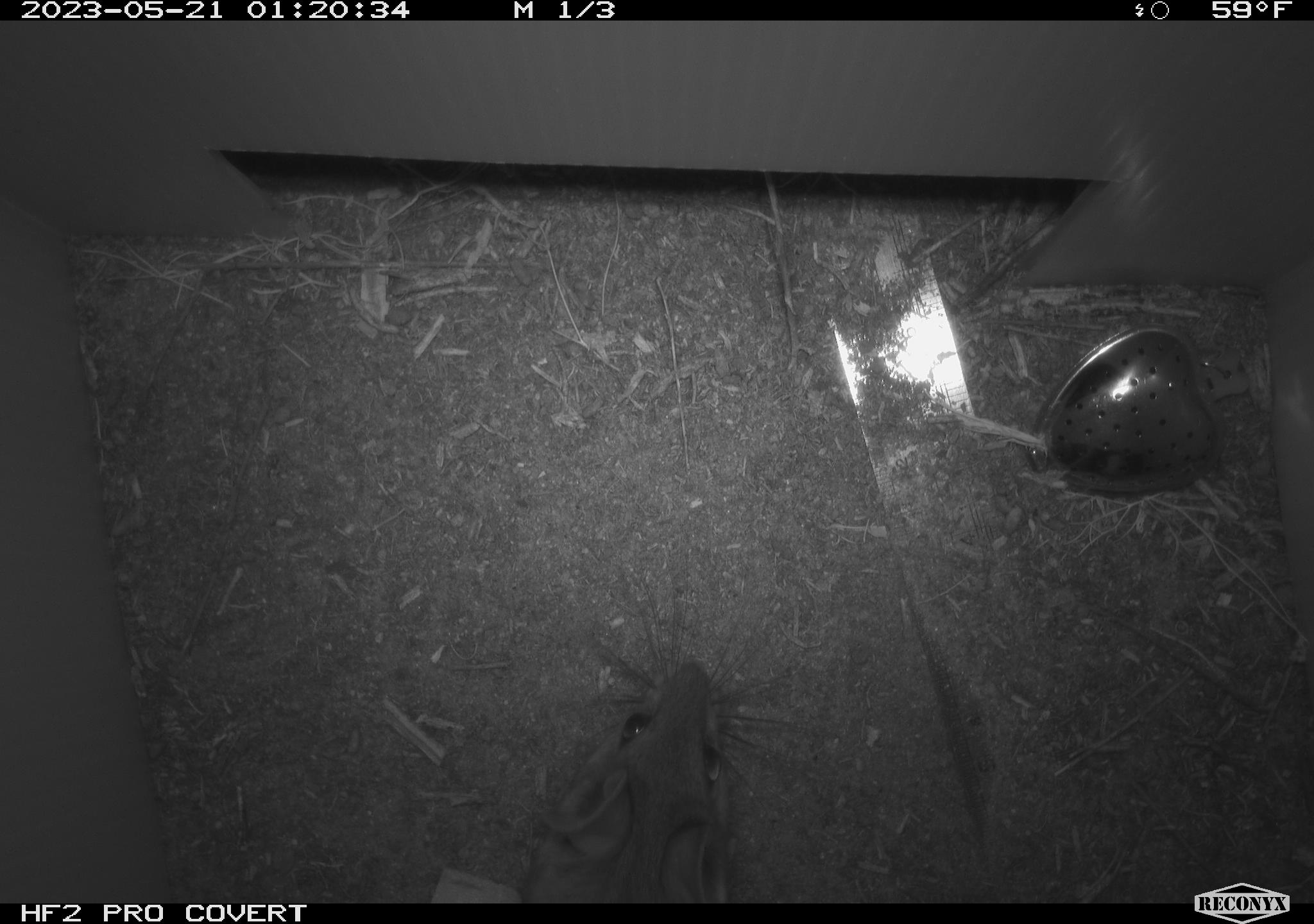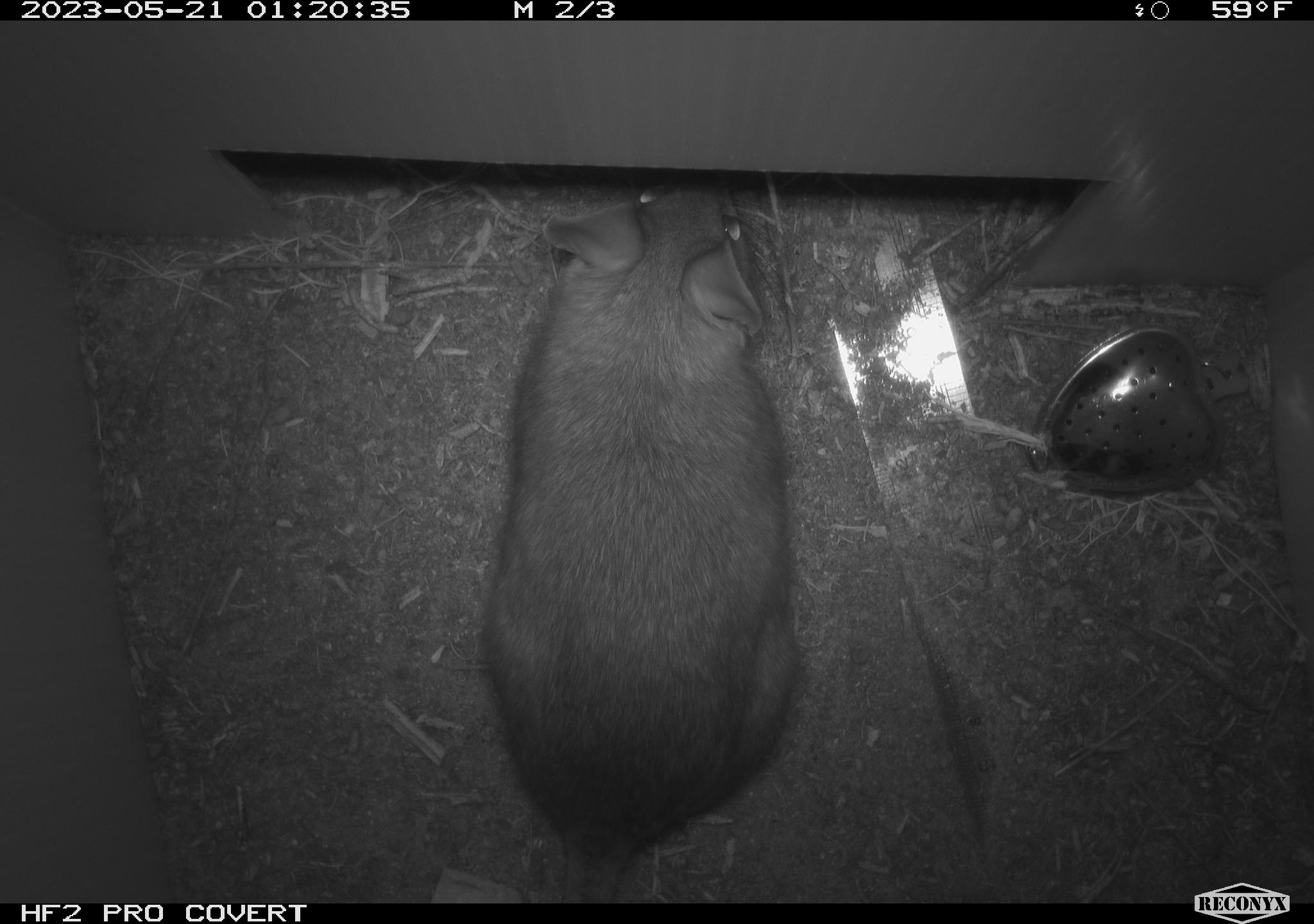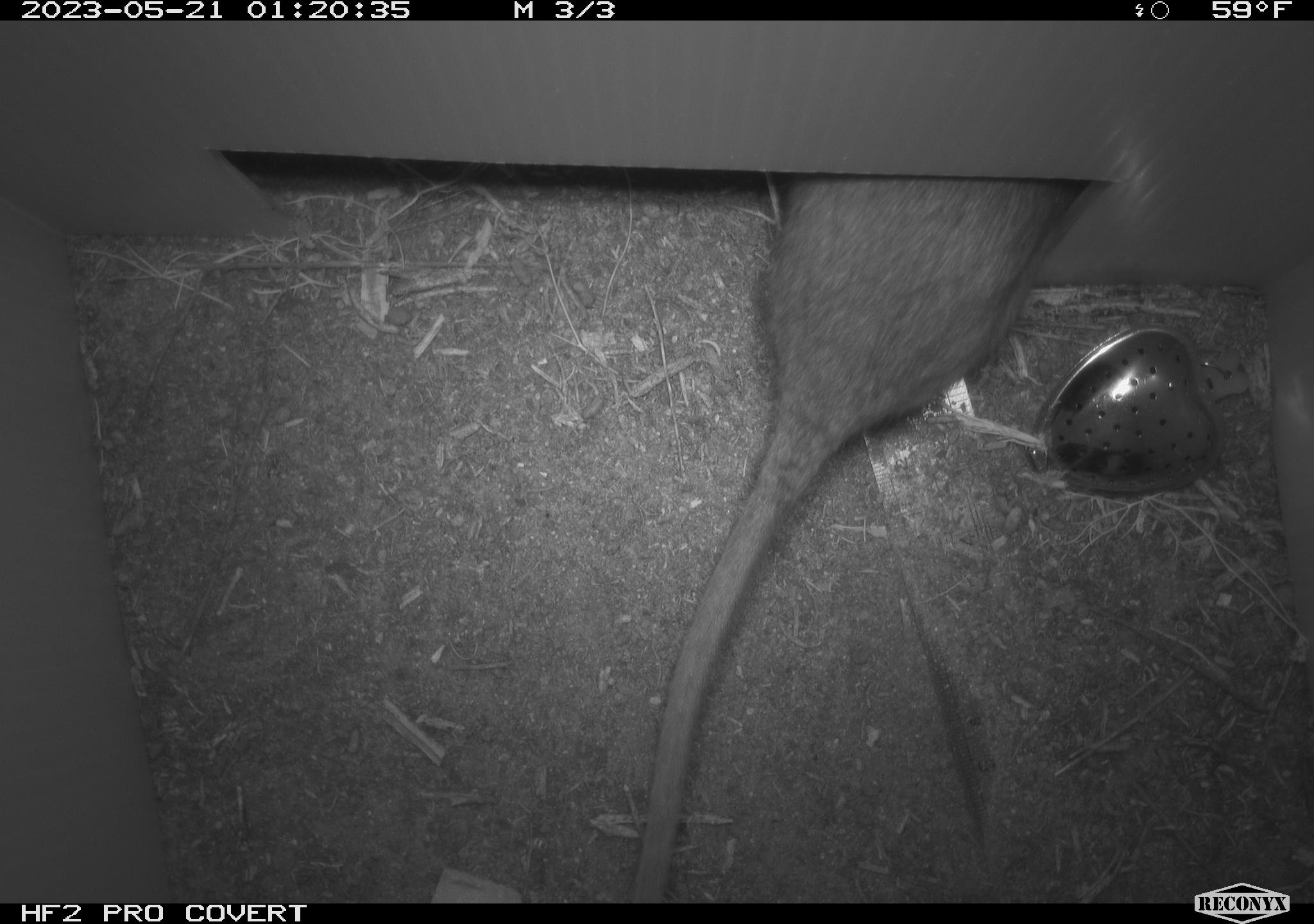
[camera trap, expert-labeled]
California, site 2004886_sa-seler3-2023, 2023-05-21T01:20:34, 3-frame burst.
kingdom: Animalia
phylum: Chordata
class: Mammalia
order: Rodentia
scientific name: Rodentia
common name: woodrat or rat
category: woodrat or rat species